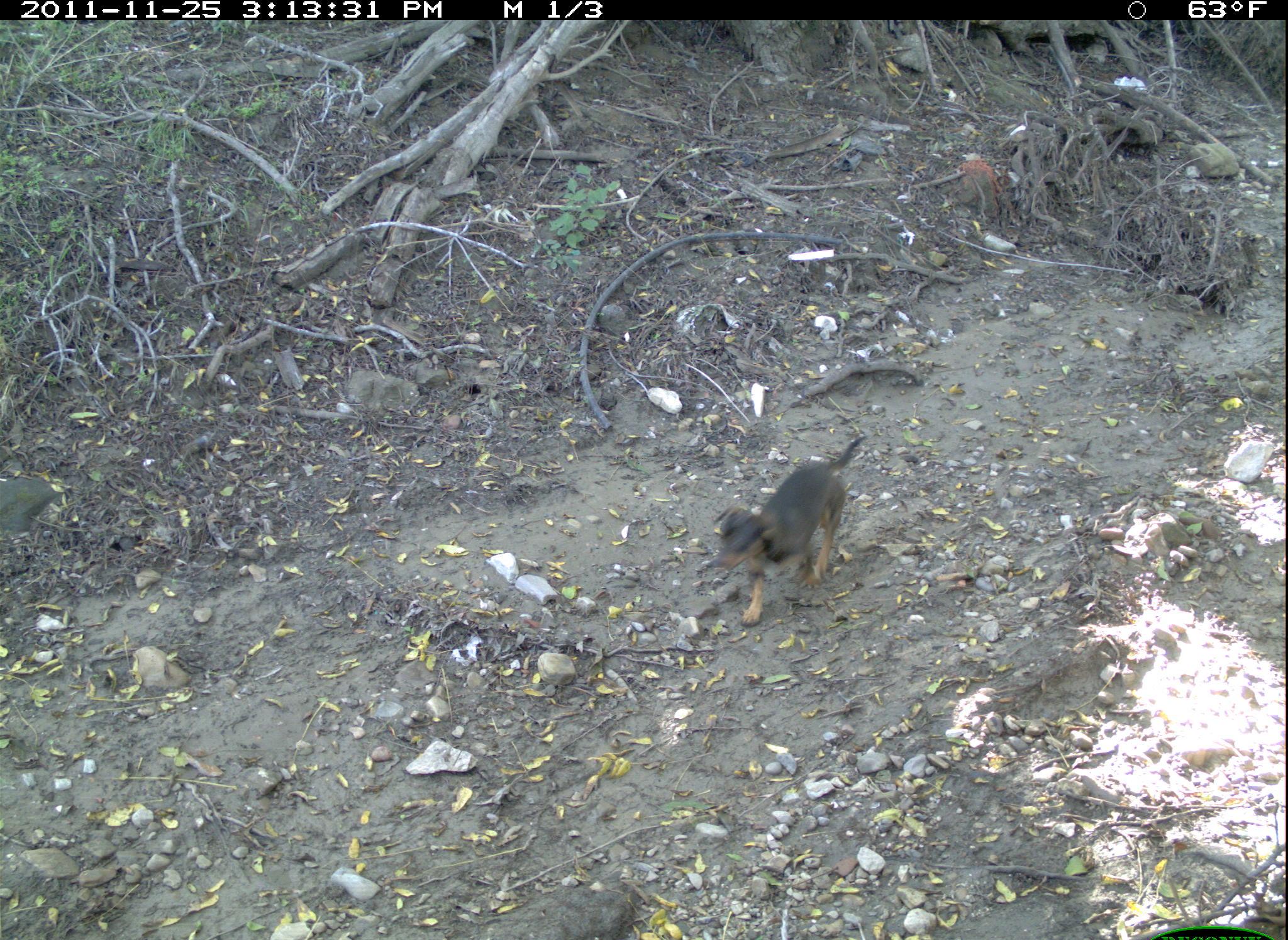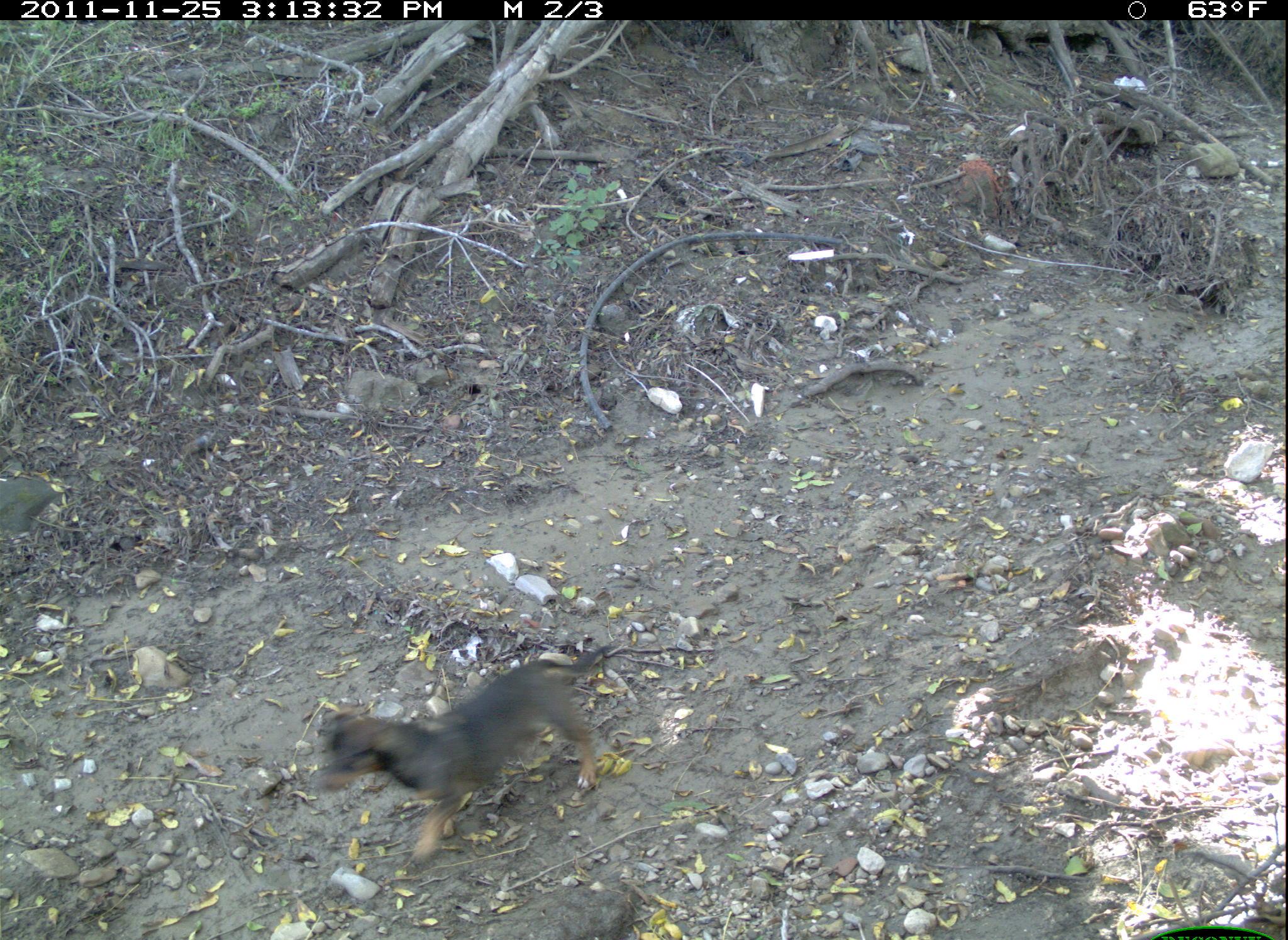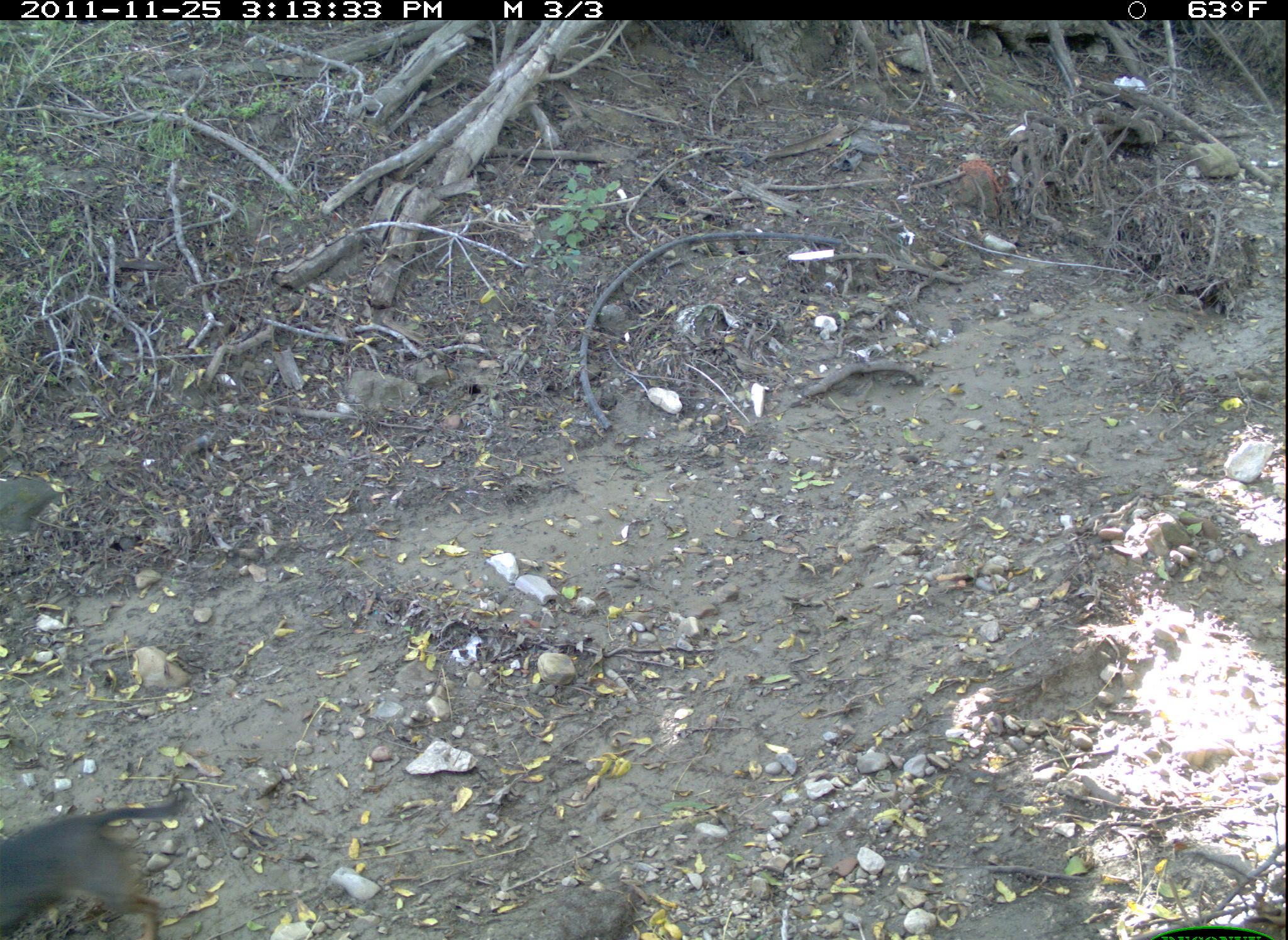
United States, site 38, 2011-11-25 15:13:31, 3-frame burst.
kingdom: Animalia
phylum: Chordata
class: Mammalia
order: Carnivora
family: Canidae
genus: Canis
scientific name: Canis familiaris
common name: domestic dog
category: dog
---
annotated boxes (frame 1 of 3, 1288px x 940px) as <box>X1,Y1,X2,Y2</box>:
dog: <box>699,427,868,620</box>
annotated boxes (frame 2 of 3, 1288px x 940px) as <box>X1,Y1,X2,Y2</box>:
dog: <box>293,636,642,892</box>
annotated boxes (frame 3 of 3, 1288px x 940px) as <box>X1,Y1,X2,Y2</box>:
dog: <box>0,760,217,931</box>